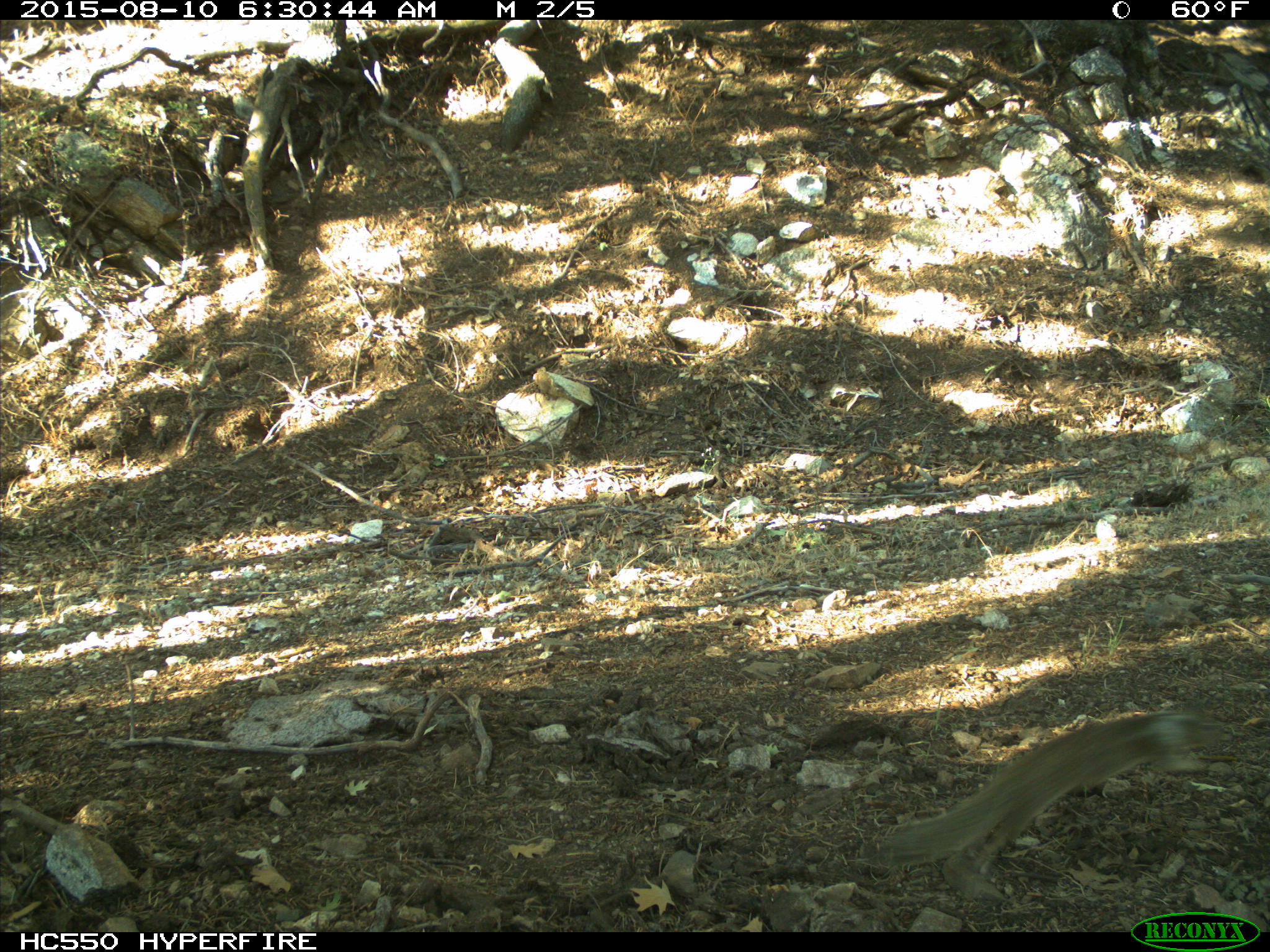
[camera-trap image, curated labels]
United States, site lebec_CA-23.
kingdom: Animalia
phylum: Chordata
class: Mammalia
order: Rodentia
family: Sciuridae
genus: Otospermophilus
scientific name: Otospermophilus beecheyi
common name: california ground squirrel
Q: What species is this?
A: Otospermophilus beecheyi (california ground squirrel).